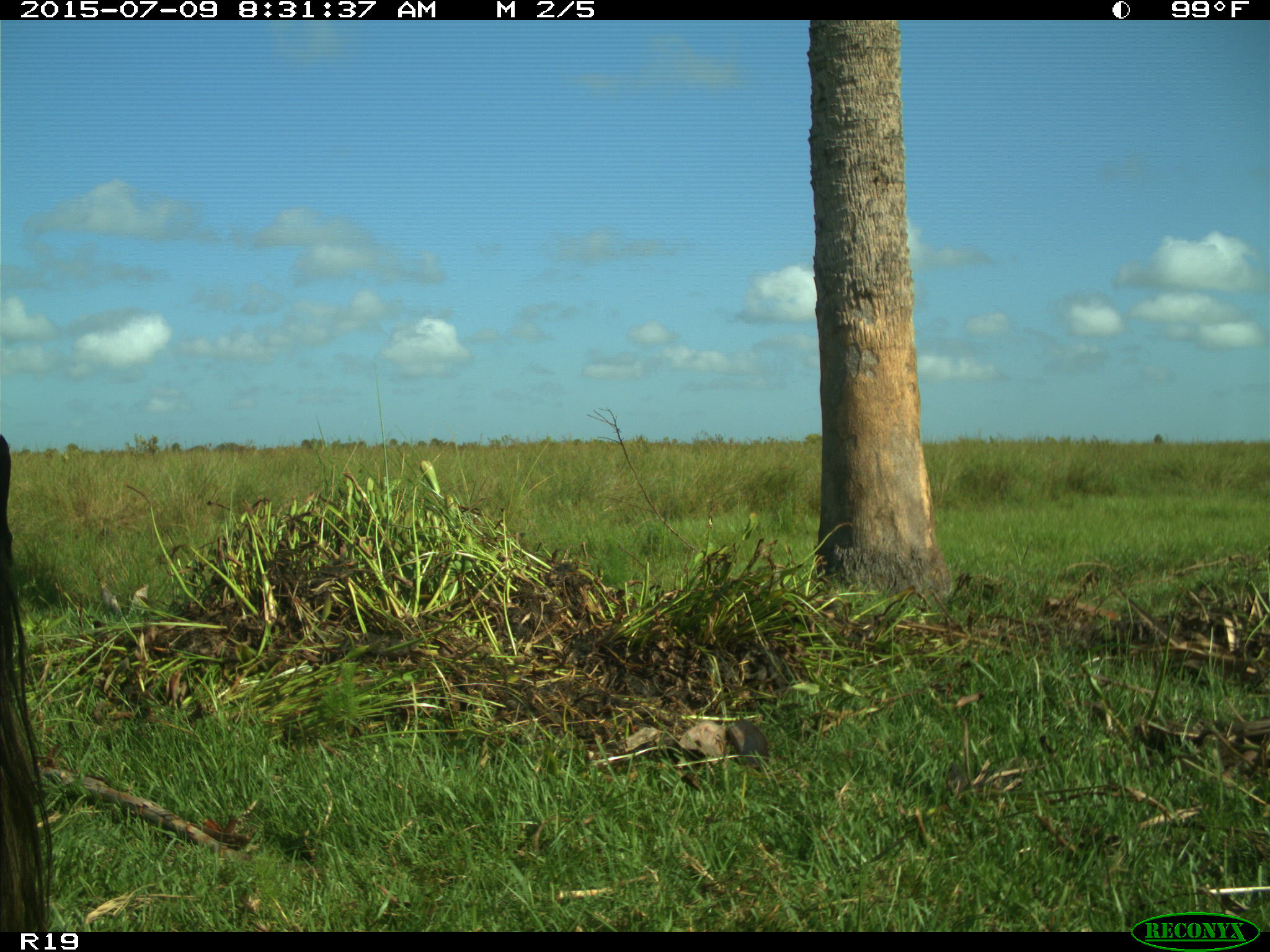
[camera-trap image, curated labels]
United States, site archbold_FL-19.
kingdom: Animalia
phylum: Chordata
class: Mammalia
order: Artiodactyla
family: Bovidae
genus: Bos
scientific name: Bos taurus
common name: domestic cow